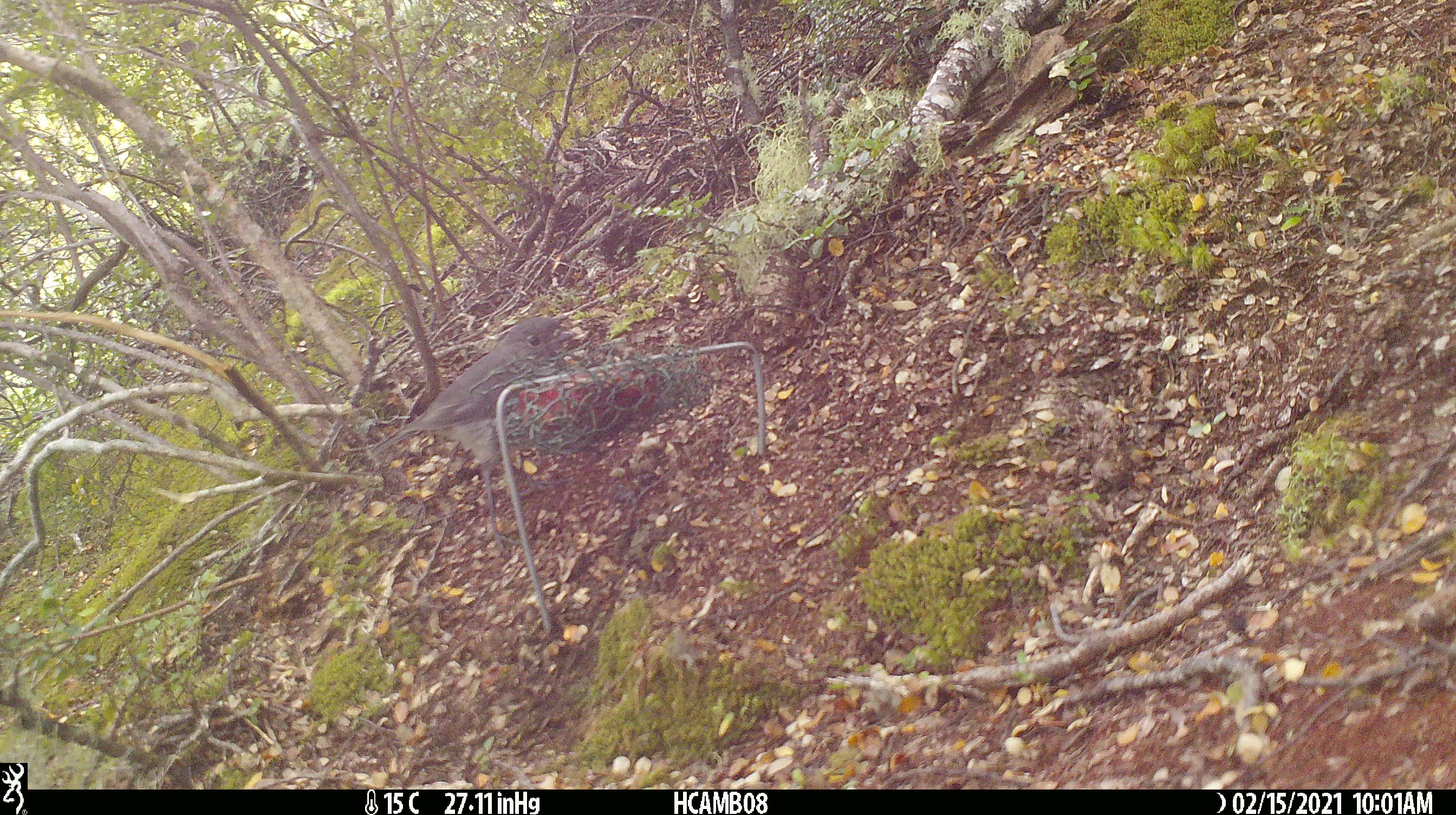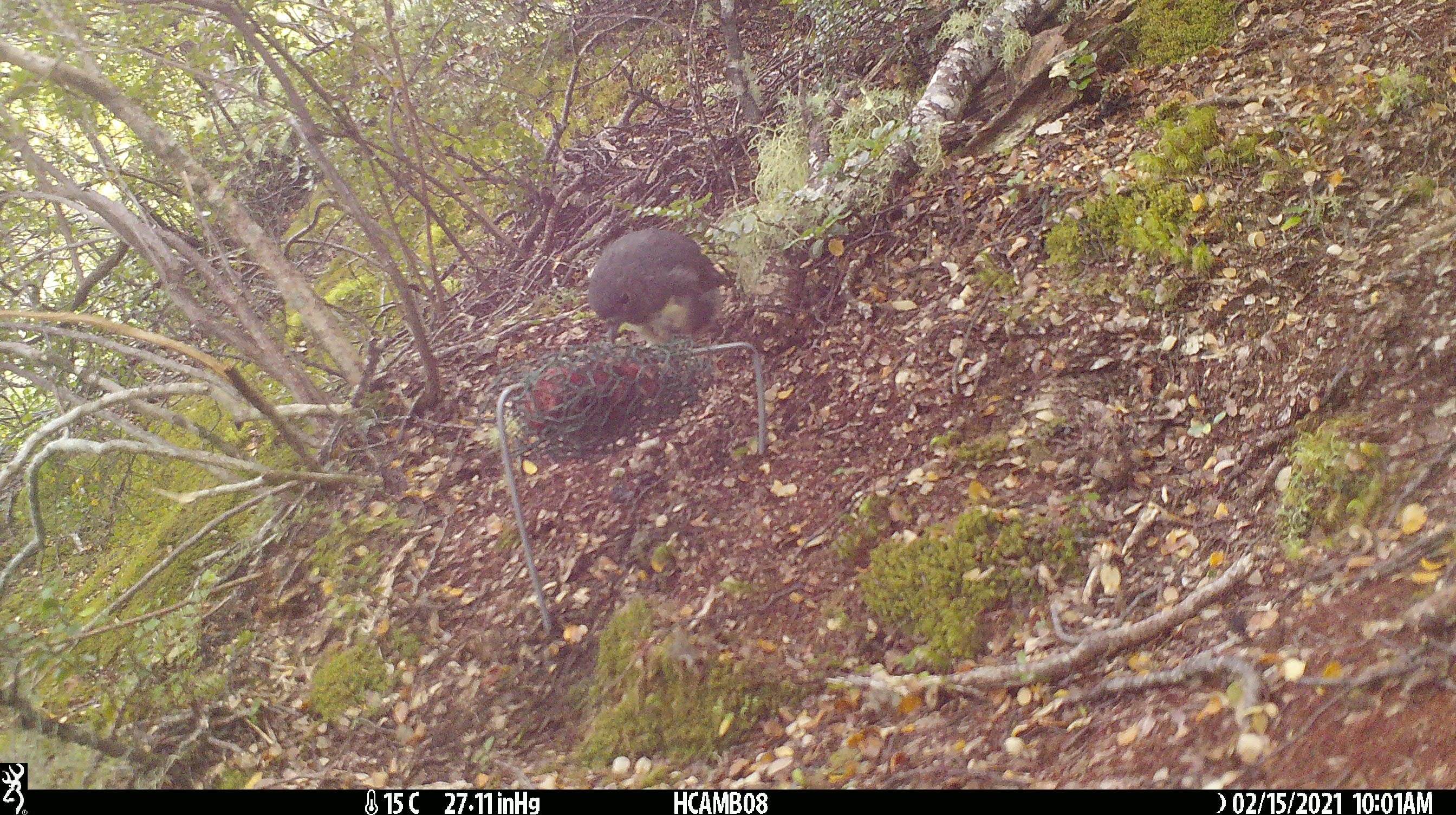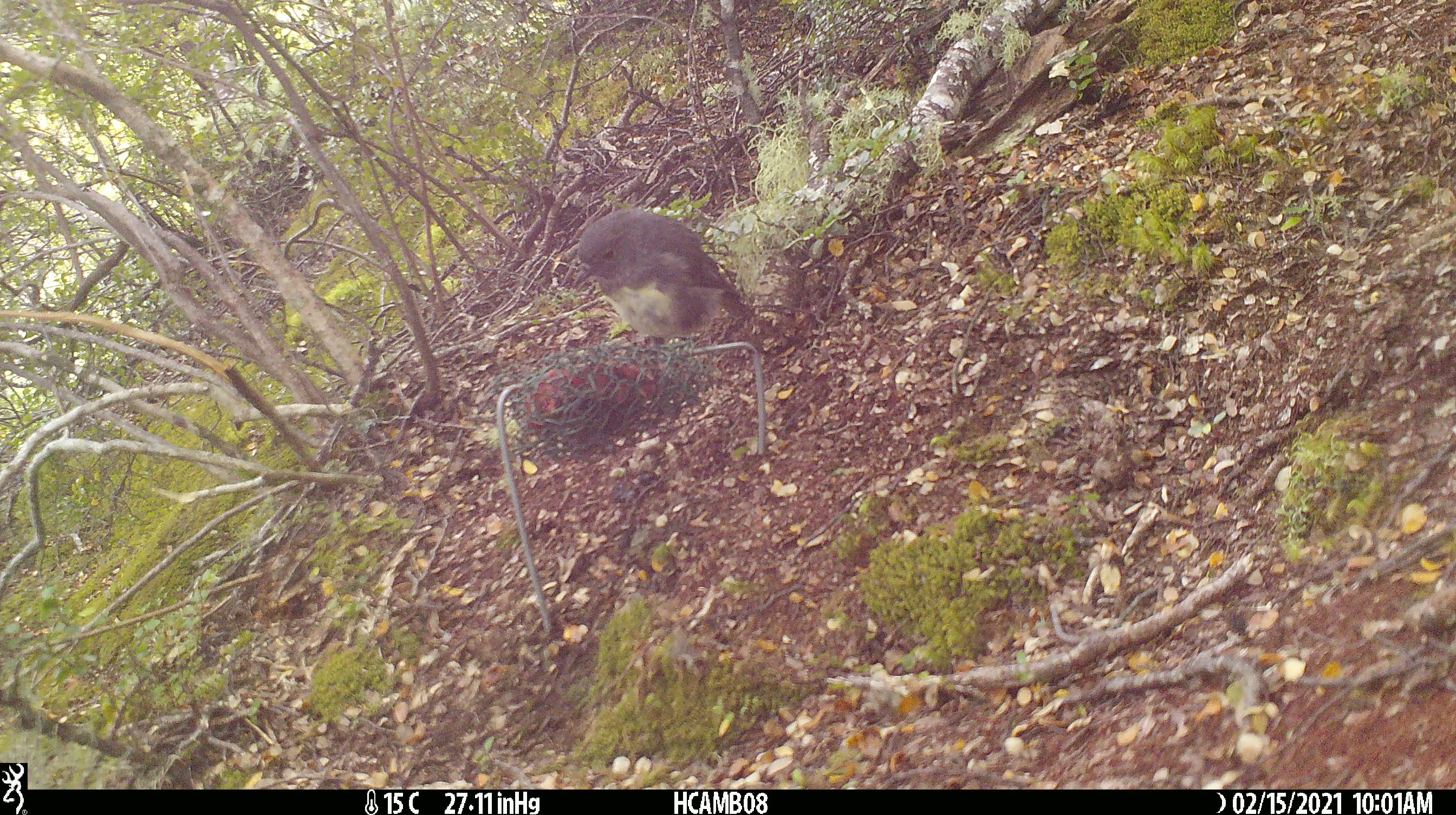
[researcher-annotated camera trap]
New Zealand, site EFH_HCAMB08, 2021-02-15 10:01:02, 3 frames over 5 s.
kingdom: Animalia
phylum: Chordata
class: Aves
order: Passeriformes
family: Petroicidae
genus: Petroica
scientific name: Petroica australis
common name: new zealand robin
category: robin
Robin (new zealand robin) (Petroica australis).